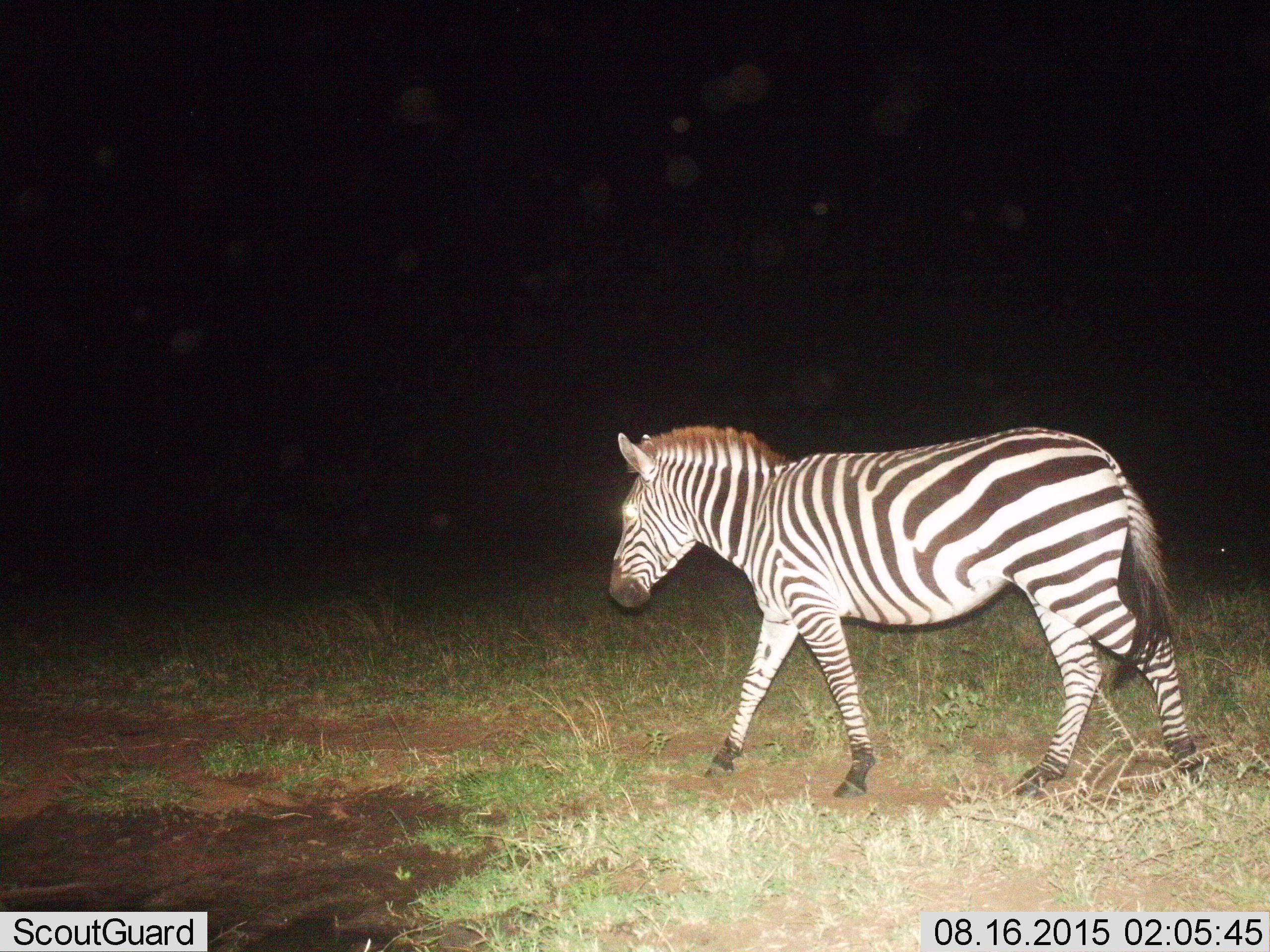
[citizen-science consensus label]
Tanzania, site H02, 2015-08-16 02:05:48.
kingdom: Animalia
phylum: Chordata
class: Mammalia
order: Perissodactyla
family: Equidae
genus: Equus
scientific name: Equus quagga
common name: plains zebra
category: zebra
Zebra (plains zebra) (Equus quagga), count 1. Behavior (volunteer vote fractions): standing 10%, resting 0%, moving 100%, interacting 0%. Young present (vote fraction): 0%. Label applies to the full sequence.